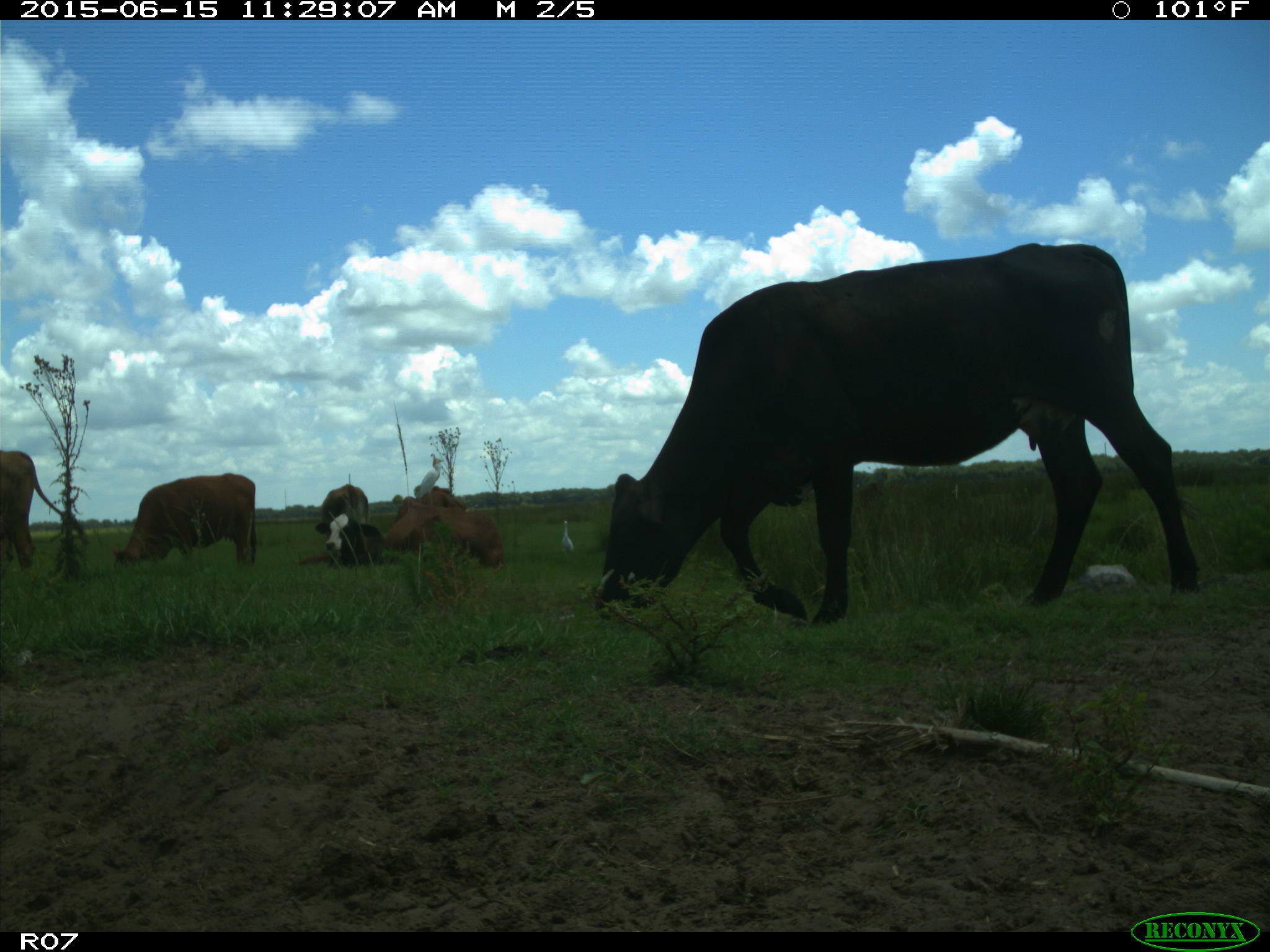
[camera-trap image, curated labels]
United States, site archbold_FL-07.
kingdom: Animalia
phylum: Chordata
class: Mammalia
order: Artiodactyla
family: Bovidae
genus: Bos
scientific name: Bos taurus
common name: domestic cow